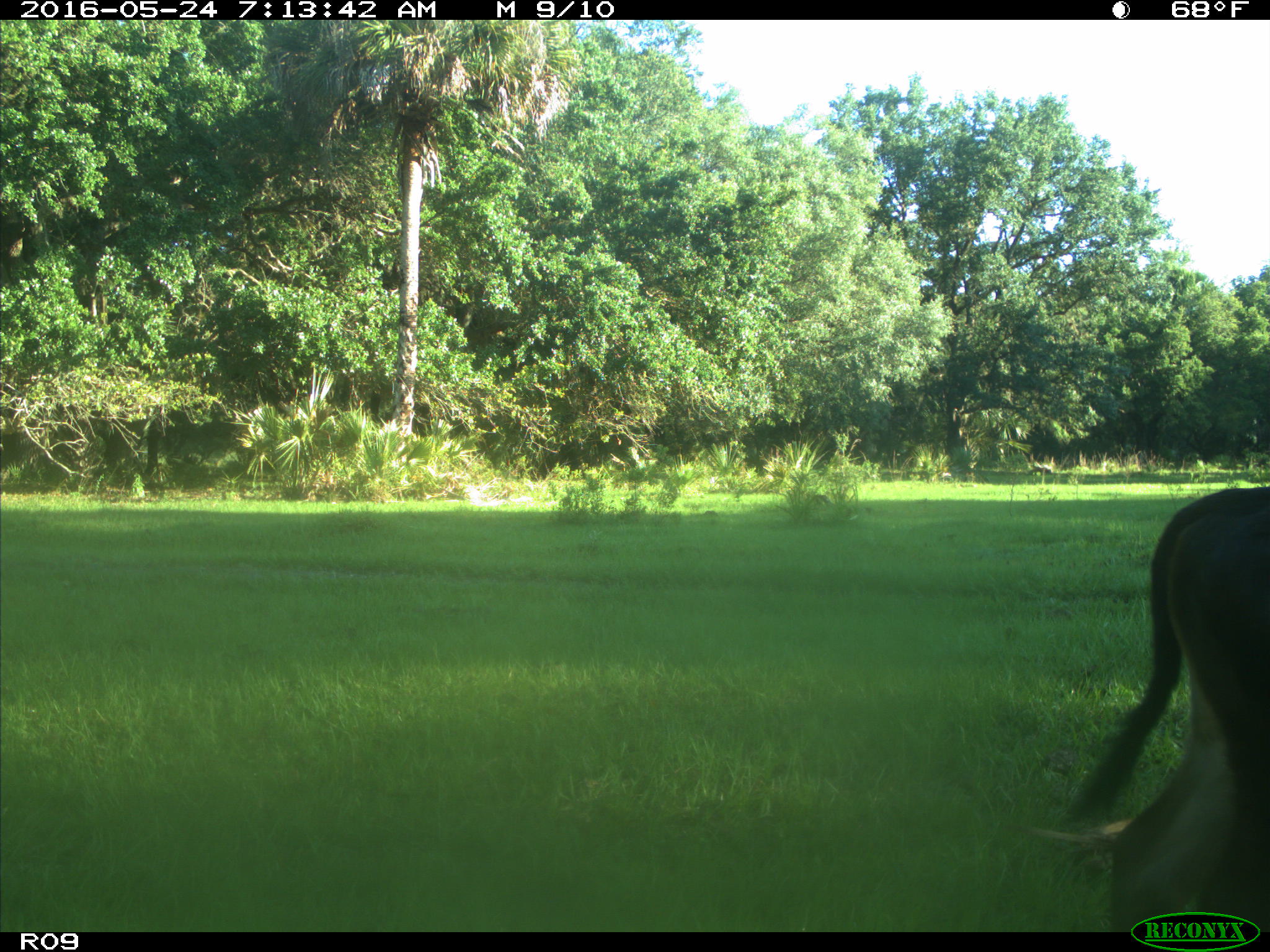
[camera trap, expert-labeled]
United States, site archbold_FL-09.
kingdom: Animalia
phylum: Chordata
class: Mammalia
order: Artiodactyla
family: Bovidae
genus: Bos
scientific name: Bos taurus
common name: domestic cow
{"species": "Bos taurus (domestic cow)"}